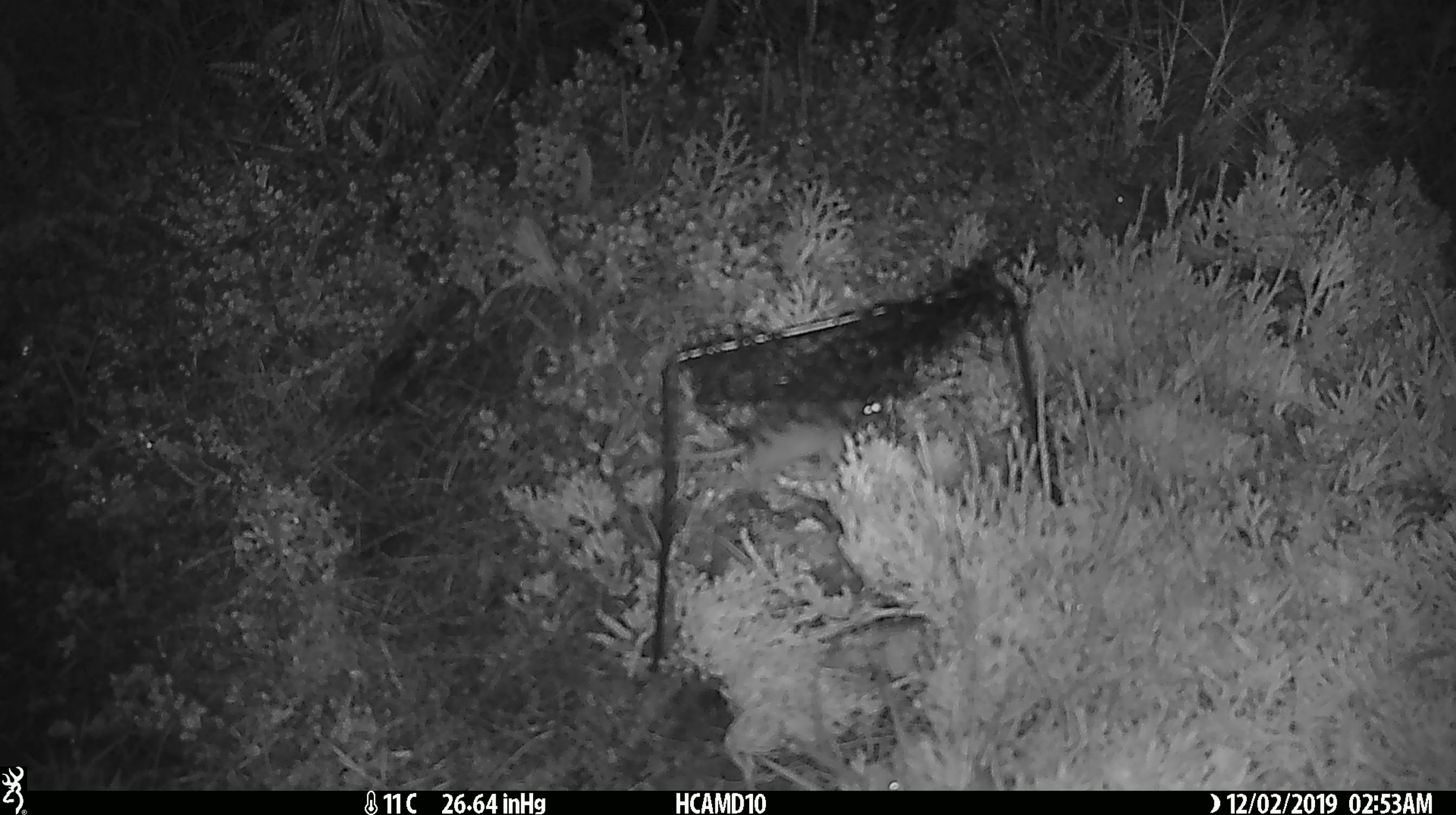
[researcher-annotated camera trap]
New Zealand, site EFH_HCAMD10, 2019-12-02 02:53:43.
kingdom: Animalia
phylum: Chordata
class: Mammalia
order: Rodentia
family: Muridae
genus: Mus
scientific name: Mus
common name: mouse